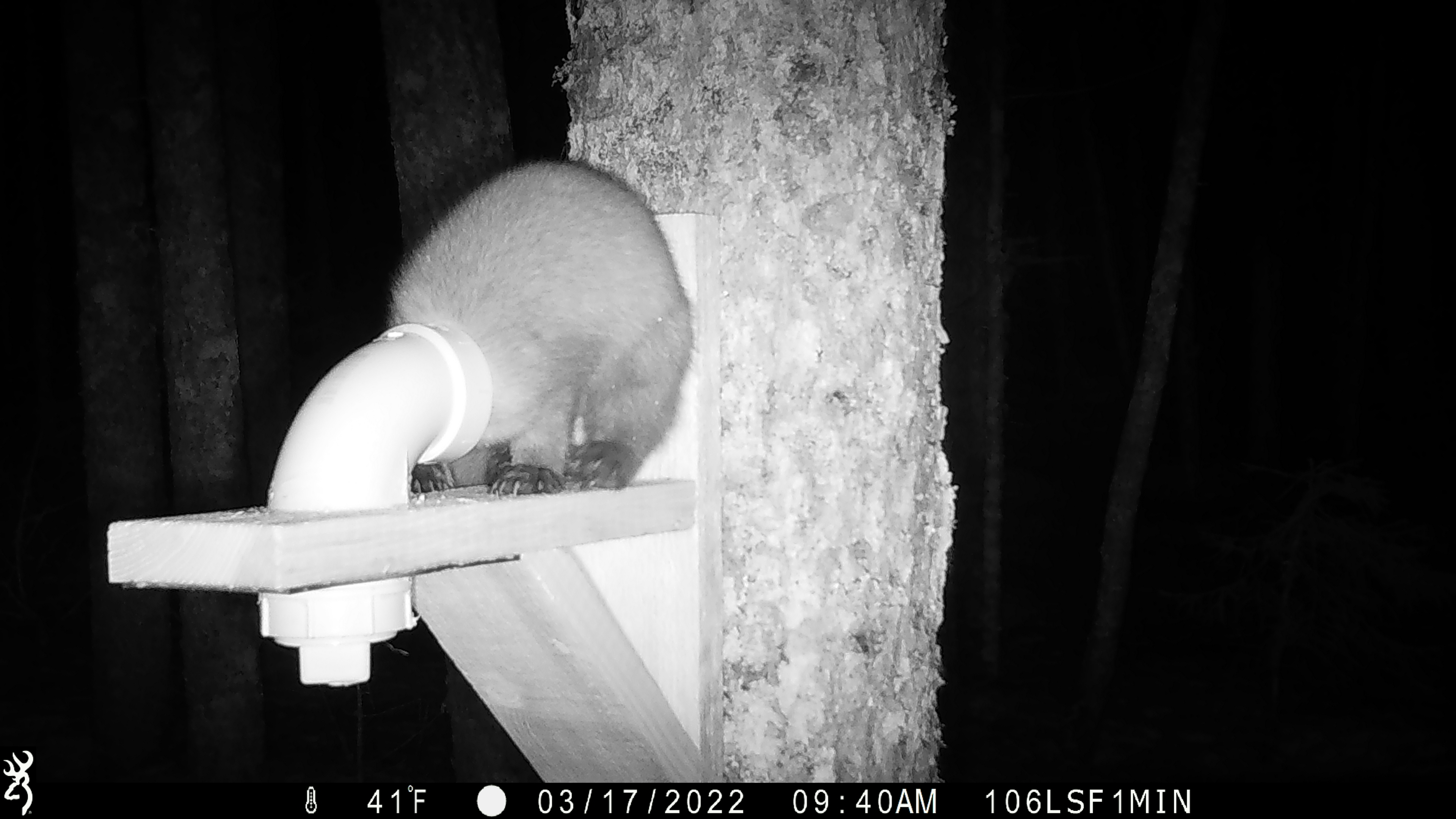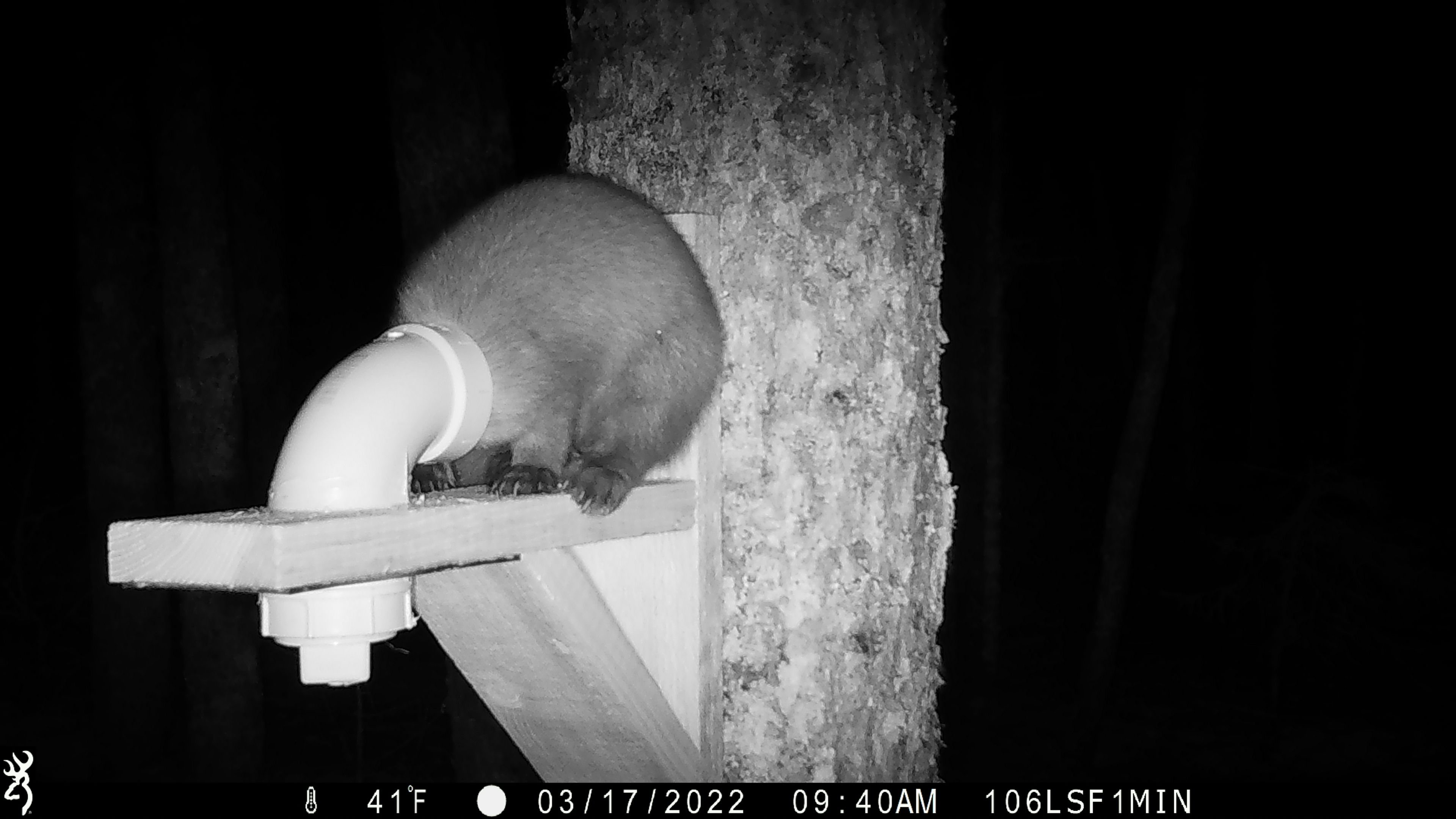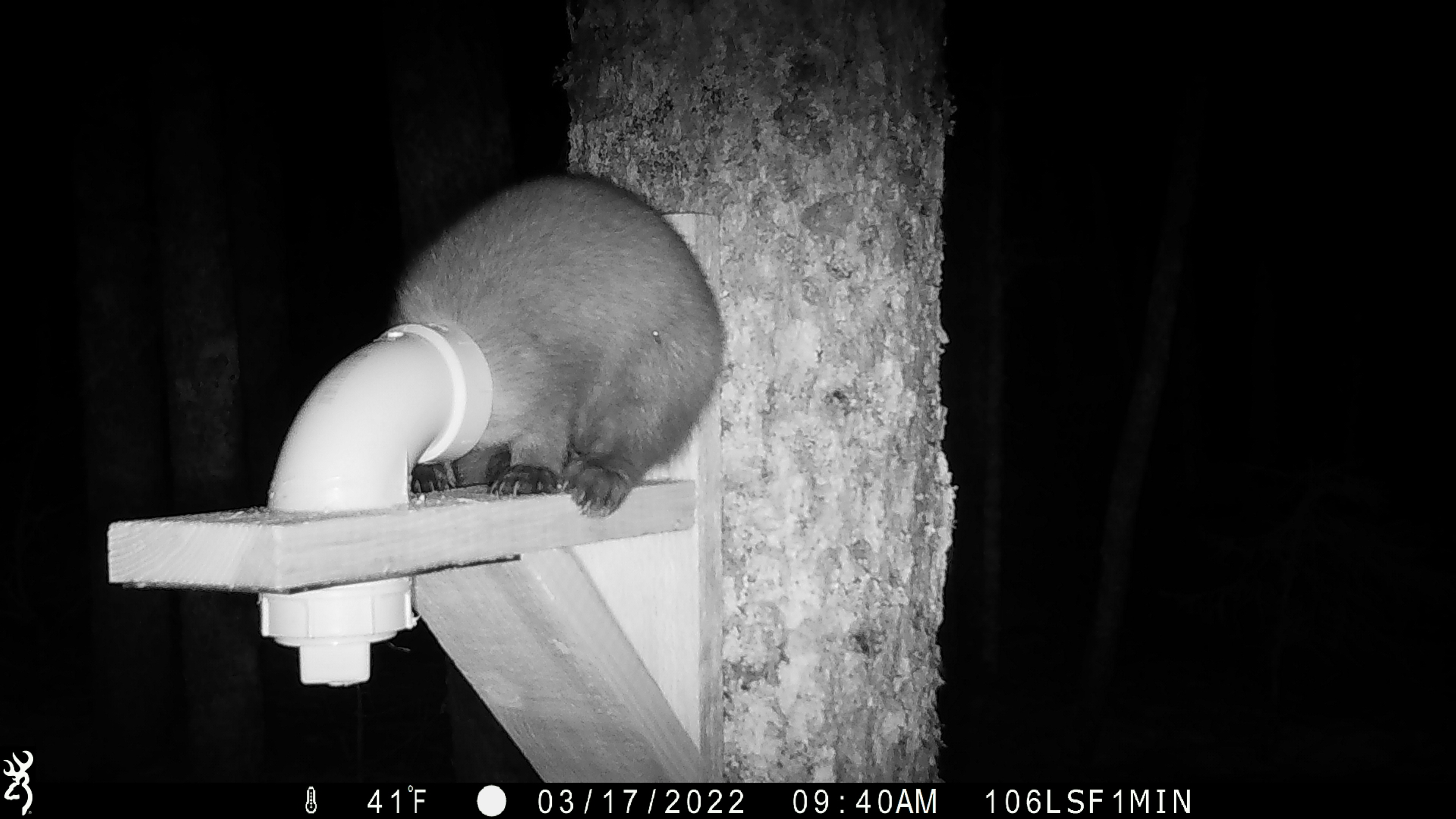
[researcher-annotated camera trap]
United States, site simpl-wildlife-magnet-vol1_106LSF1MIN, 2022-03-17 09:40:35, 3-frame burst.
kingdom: Animalia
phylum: Chordata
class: Mammalia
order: Carnivora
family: Mustelidae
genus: Martes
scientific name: Martes americana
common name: american marten